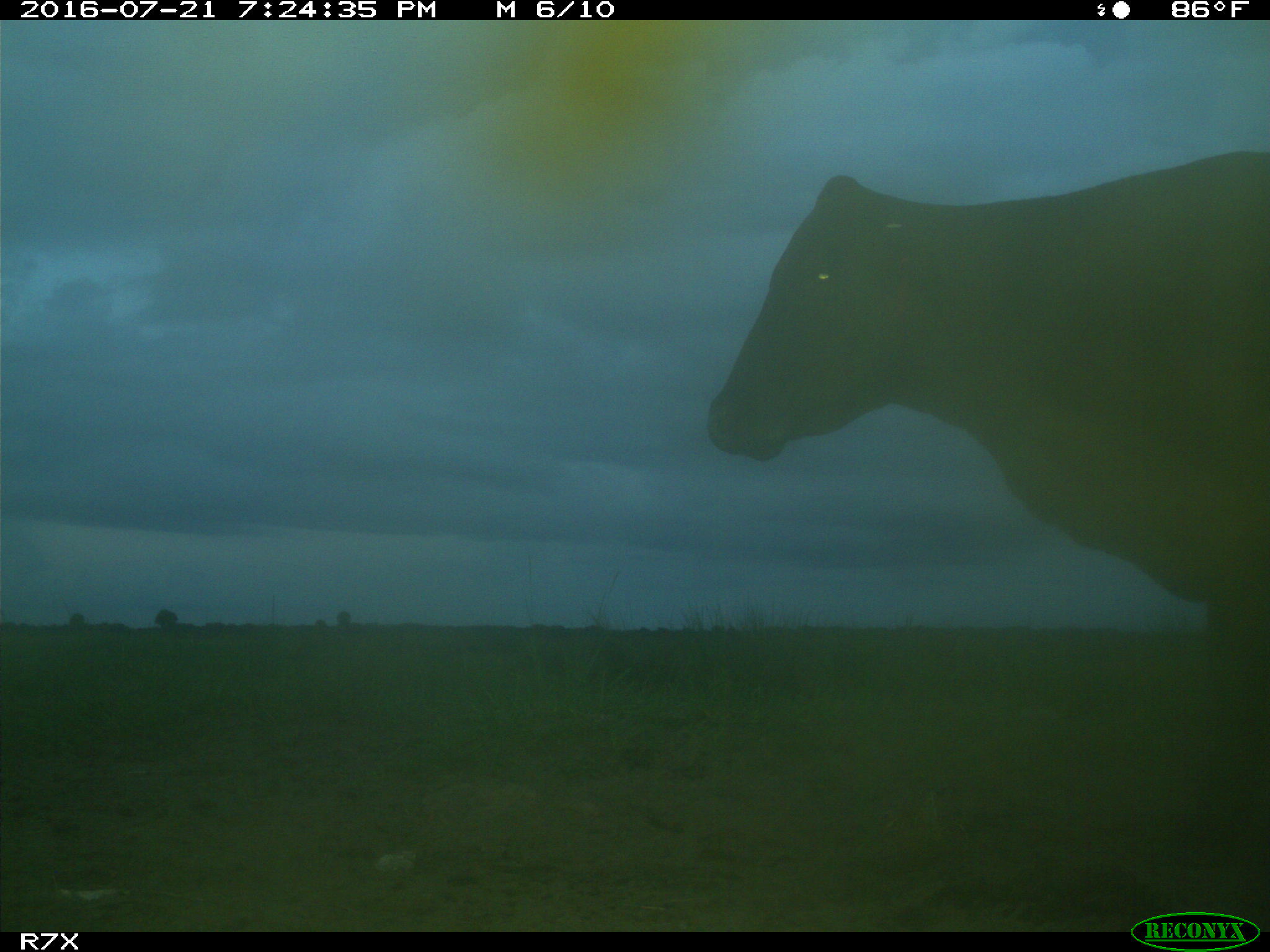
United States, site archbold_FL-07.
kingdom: Animalia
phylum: Chordata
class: Mammalia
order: Artiodactyla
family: Bovidae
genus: Bos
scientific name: Bos taurus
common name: domestic cow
Bos taurus (domestic cow).